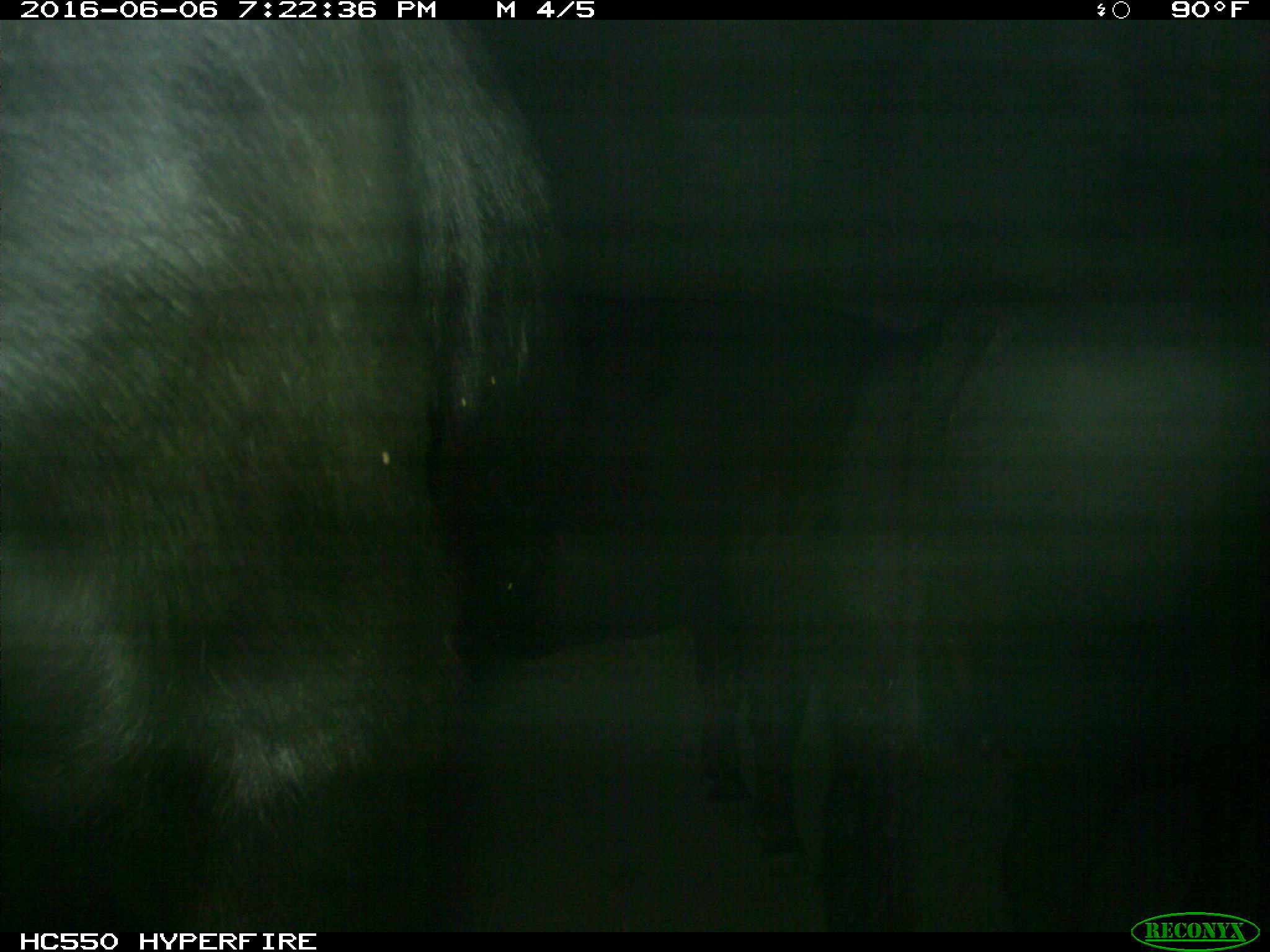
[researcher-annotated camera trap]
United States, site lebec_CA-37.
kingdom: Animalia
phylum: Chordata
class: Mammalia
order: Artiodactyla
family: Bovidae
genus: Bos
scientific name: Bos taurus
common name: domestic cow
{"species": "Bos taurus (domestic cow)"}